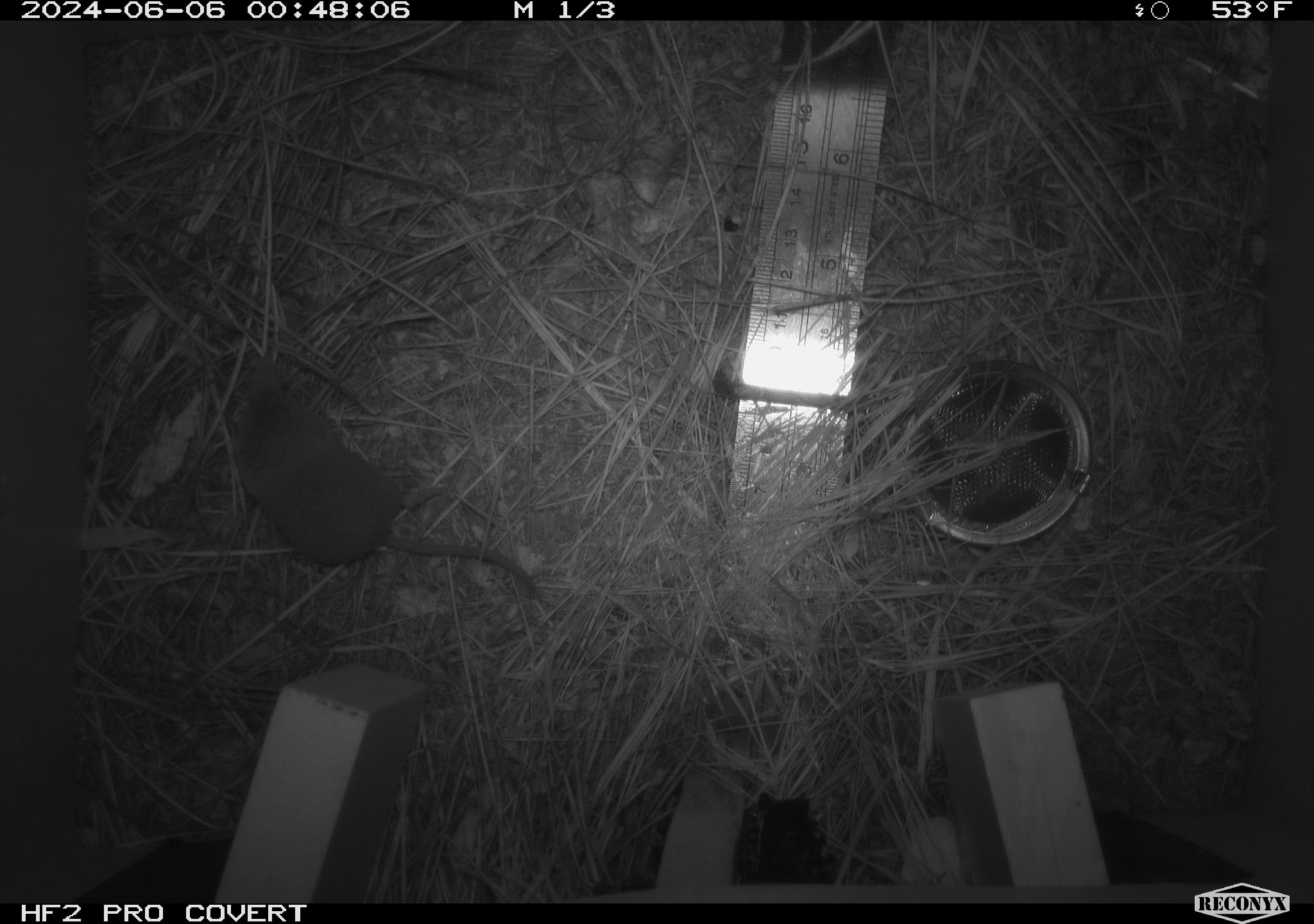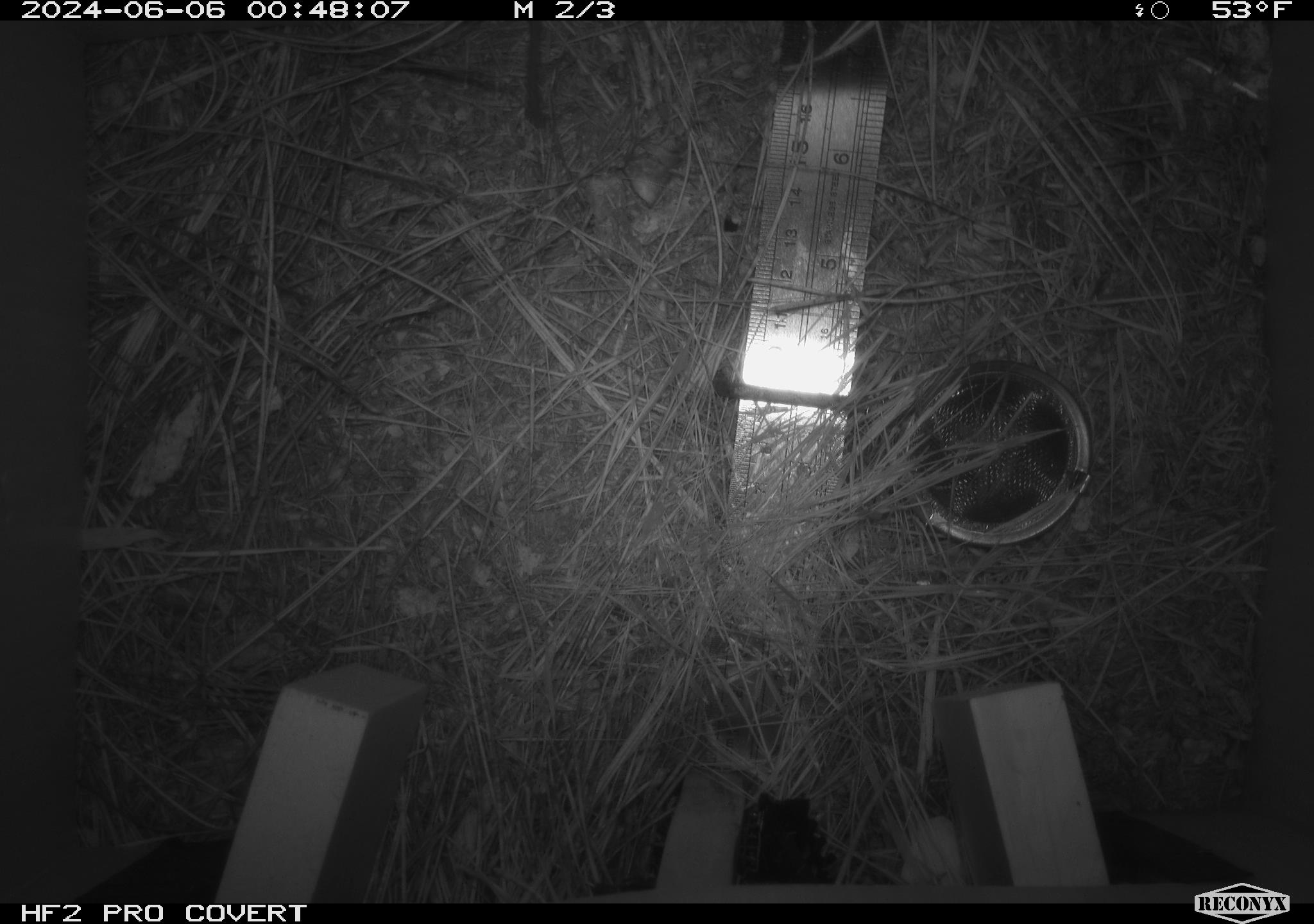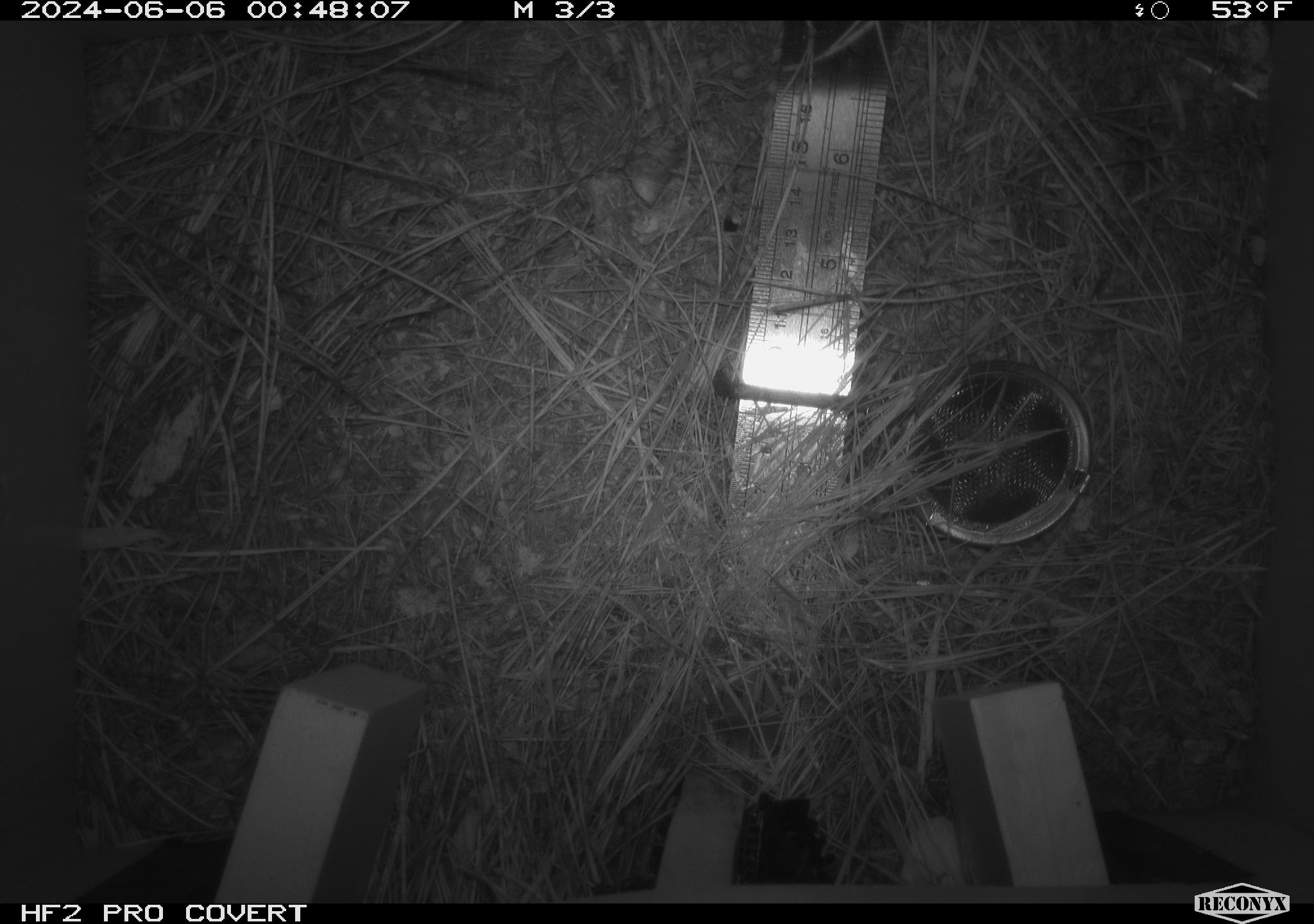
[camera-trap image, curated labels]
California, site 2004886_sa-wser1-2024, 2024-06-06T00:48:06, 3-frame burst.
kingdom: Animalia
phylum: Chordata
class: Mammalia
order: Eulipotyphla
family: Soricidae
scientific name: Soricidae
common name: shrews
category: soricidae family